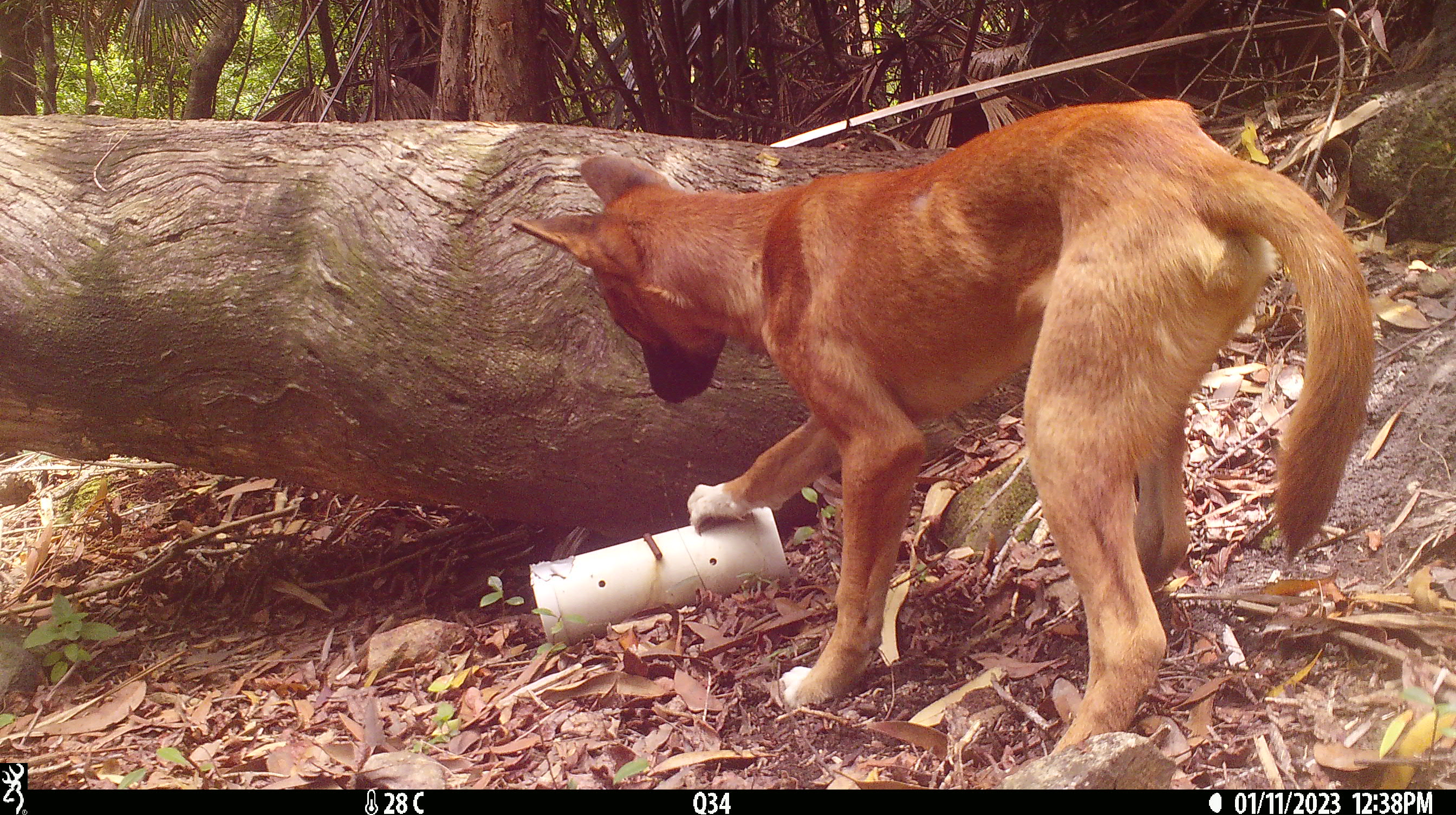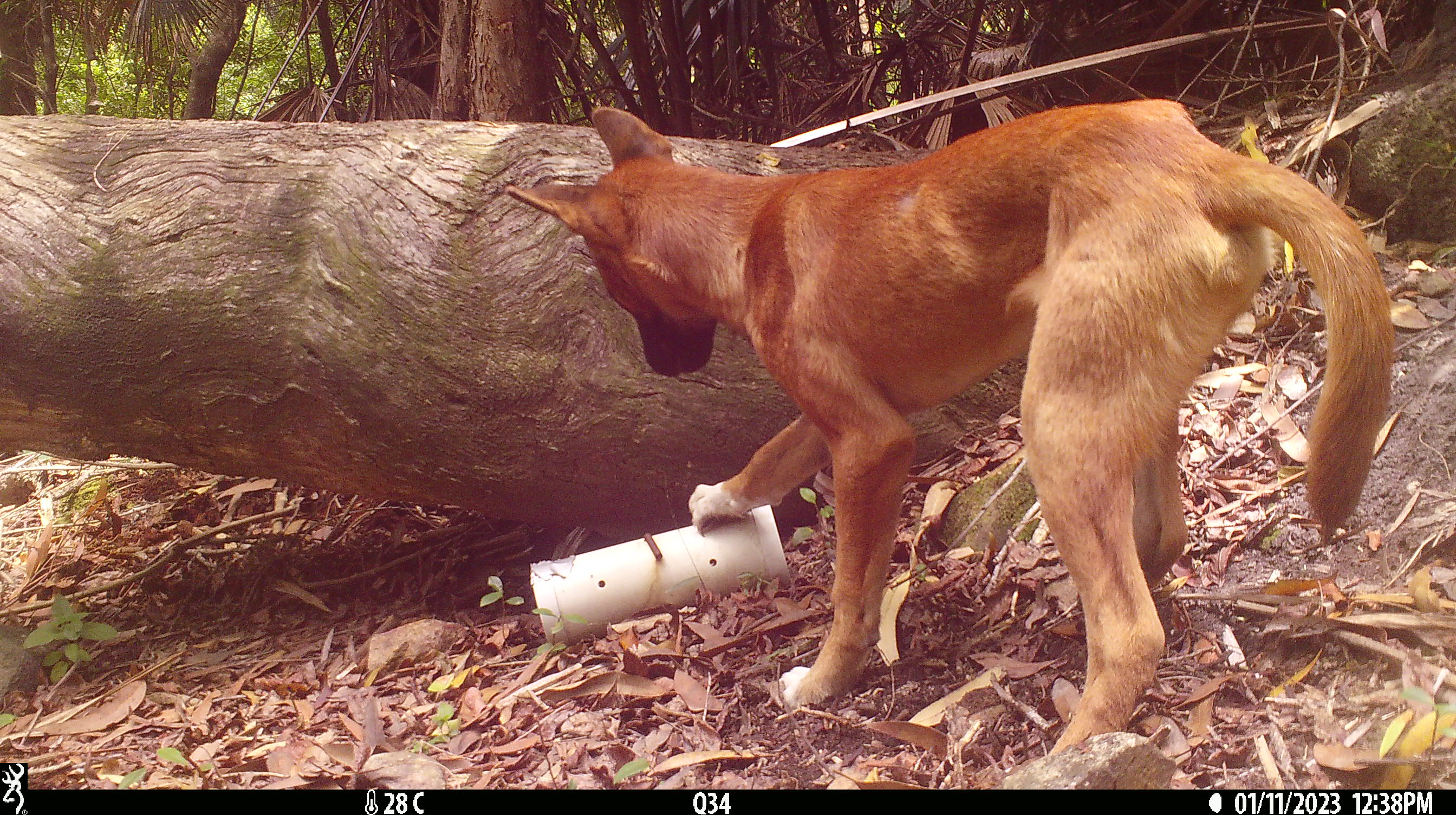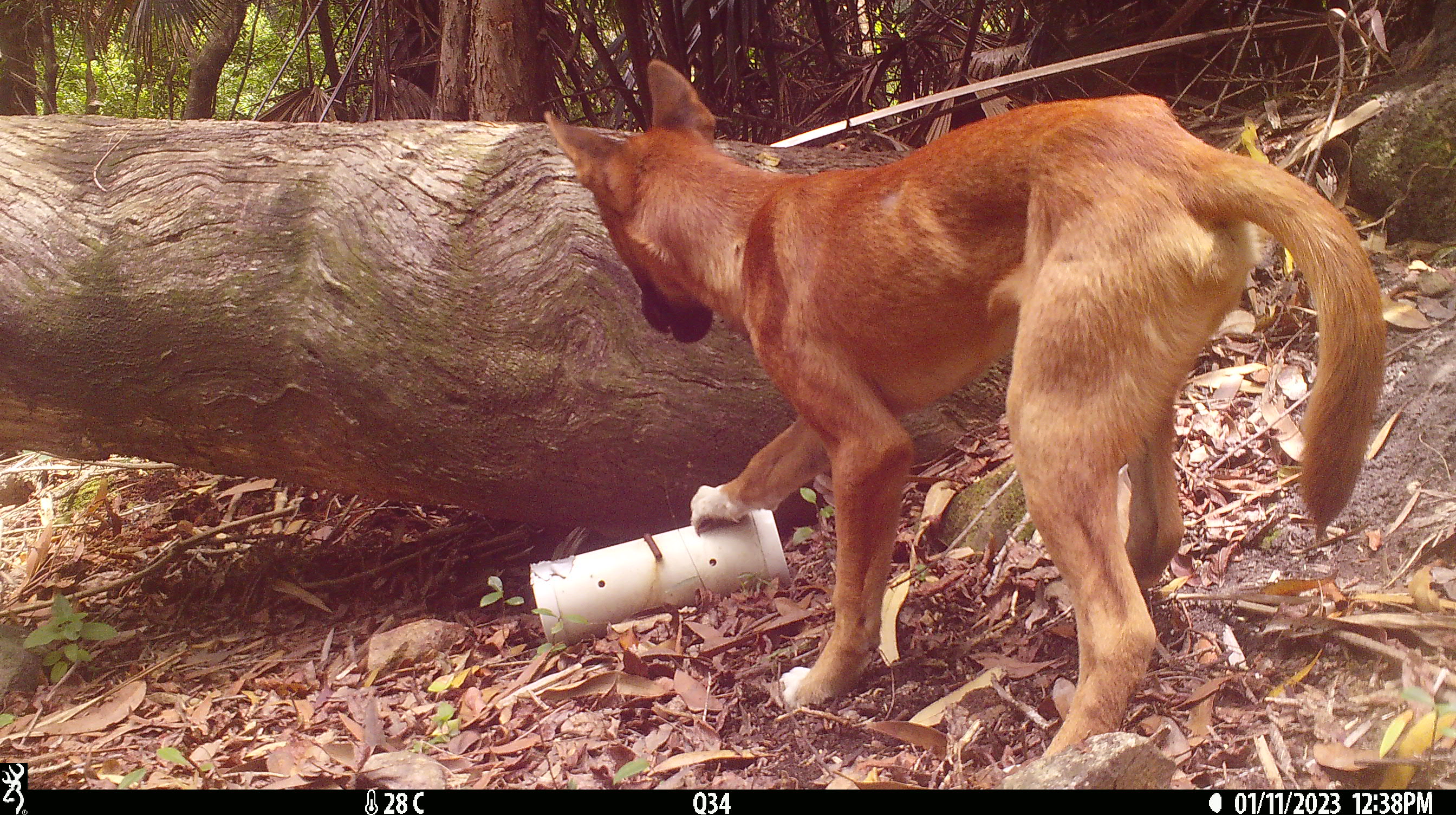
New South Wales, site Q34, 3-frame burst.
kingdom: Animalia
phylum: Chordata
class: Mammalia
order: Carnivora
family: Canidae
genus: Canis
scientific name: Canis familiaris dingo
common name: dingo